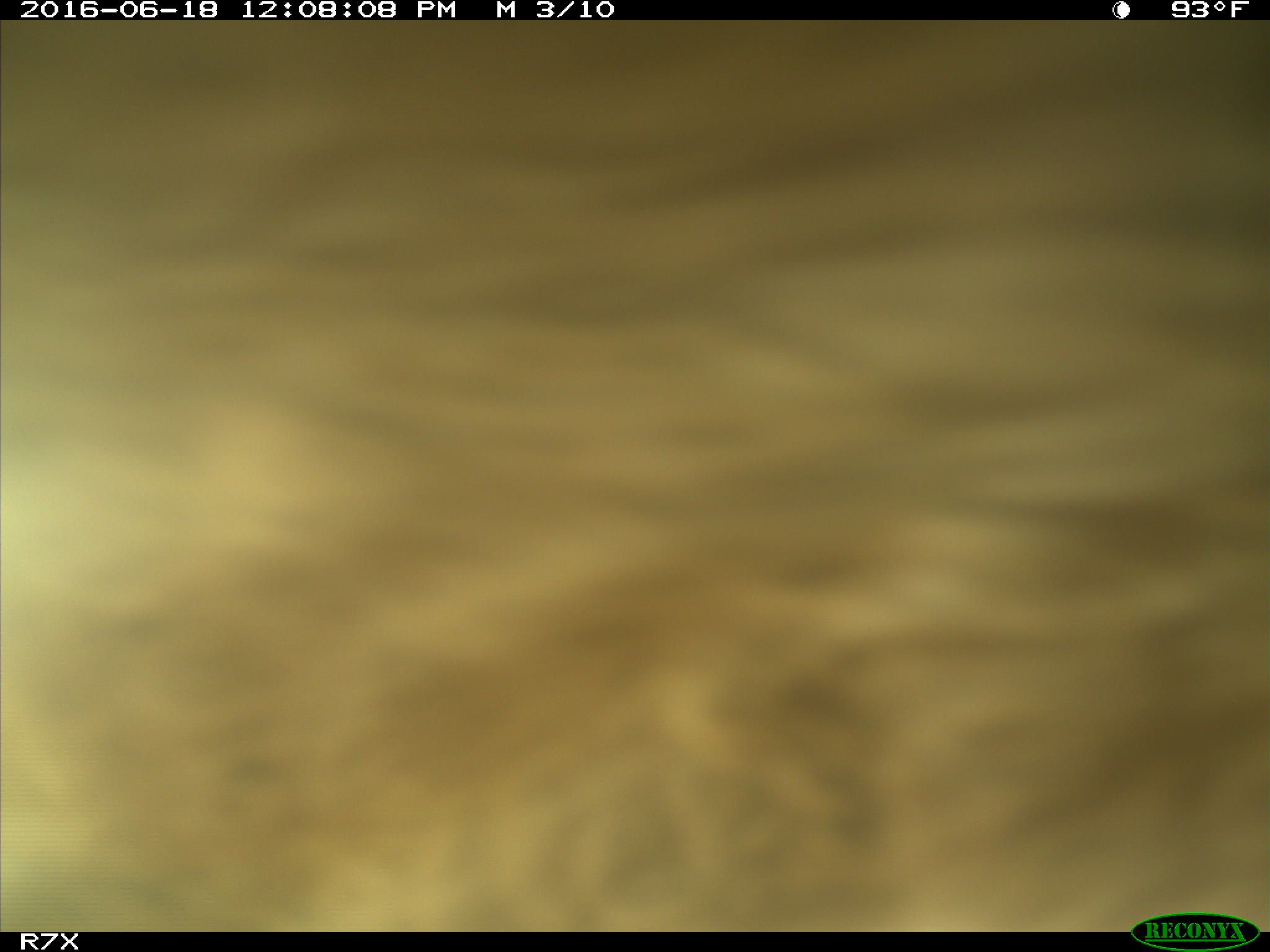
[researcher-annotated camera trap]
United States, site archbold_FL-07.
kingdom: Animalia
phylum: Chordata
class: Mammalia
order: Artiodactyla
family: Bovidae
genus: Bos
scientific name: Bos taurus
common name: domestic cow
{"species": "Bos taurus (domestic cow)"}